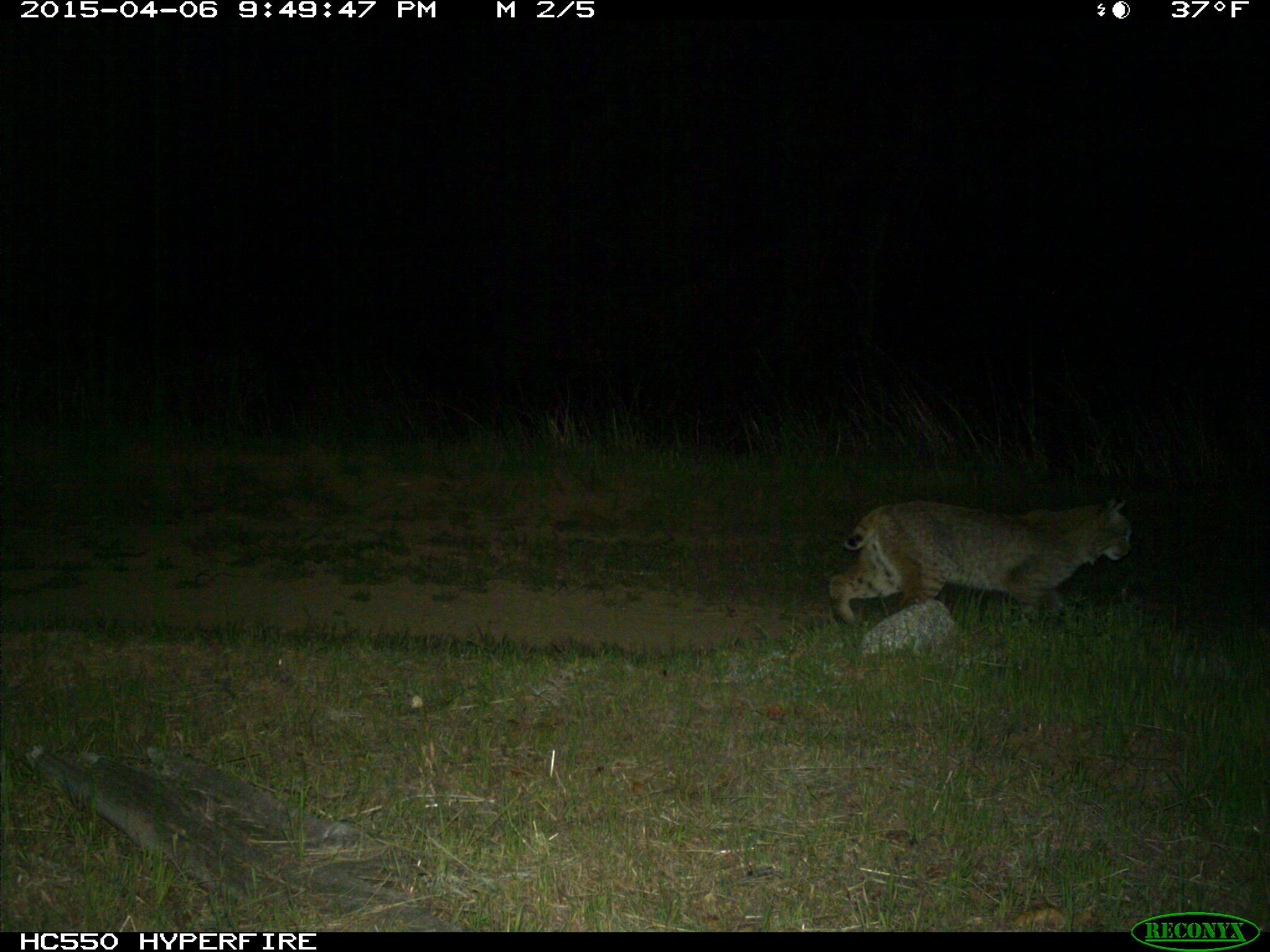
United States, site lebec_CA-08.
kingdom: Animalia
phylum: Chordata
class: Mammalia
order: Carnivora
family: Felidae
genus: Lynx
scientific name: Lynx rufus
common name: bobcat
Lynx rufus (bobcat).